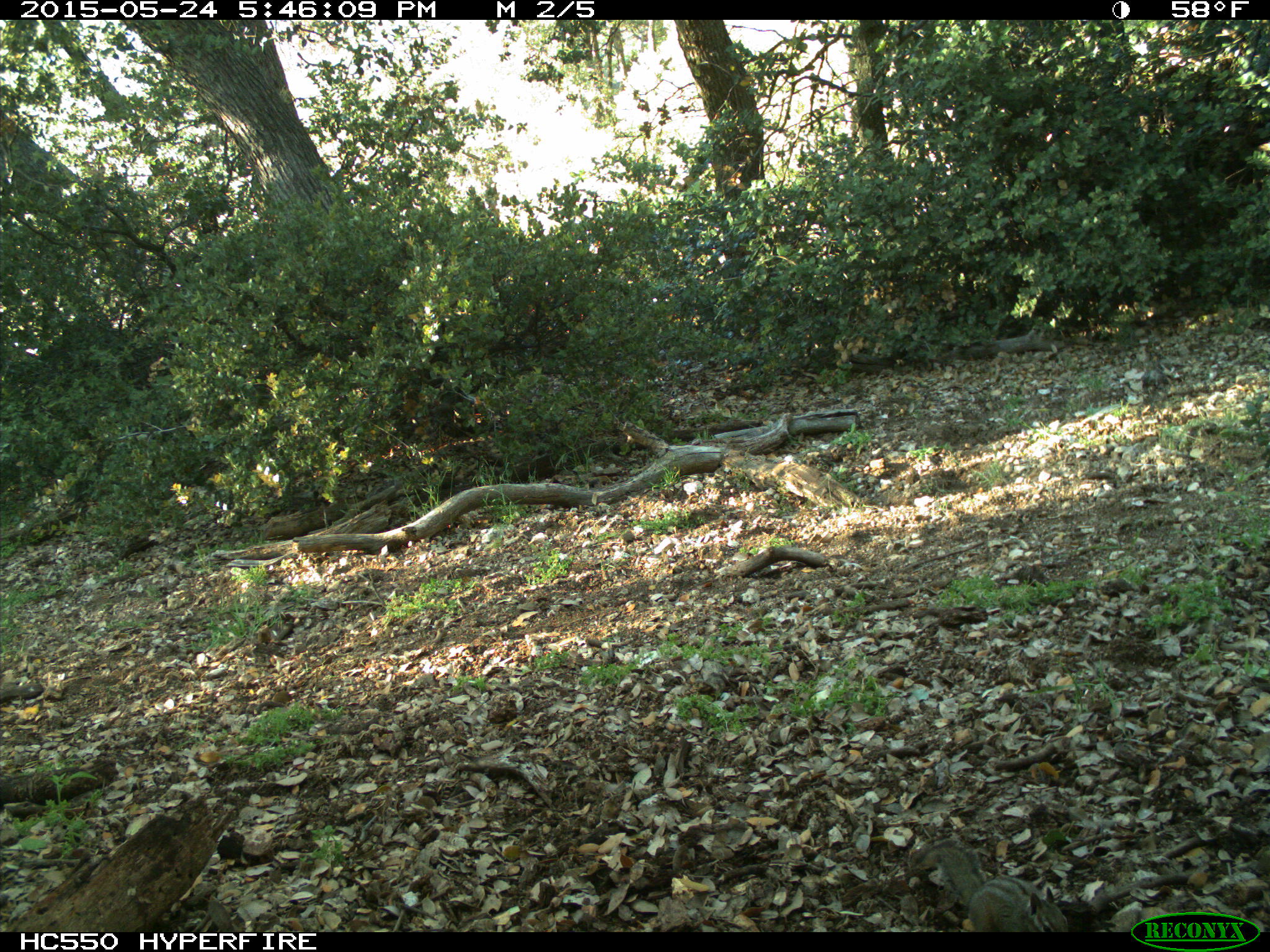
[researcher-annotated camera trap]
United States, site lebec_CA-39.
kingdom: Animalia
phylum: Chordata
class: Mammalia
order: Rodentia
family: Sciuridae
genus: Tamias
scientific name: Tamias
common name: chipmunk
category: unidentified chipmunk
Unidentified chipmunk (chipmunk) (Tamias).